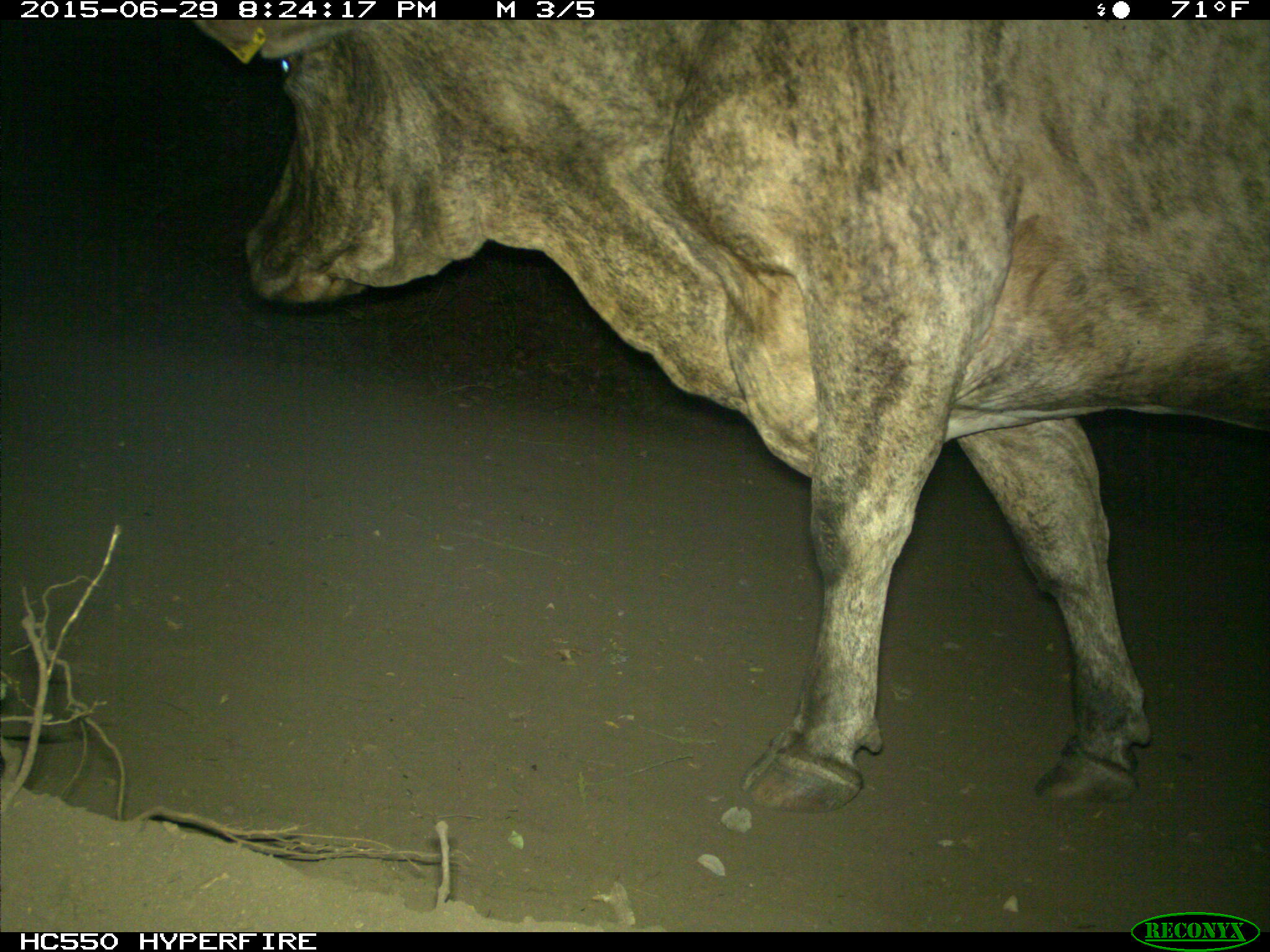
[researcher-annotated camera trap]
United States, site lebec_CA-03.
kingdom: Animalia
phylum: Chordata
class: Mammalia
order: Artiodactyla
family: Bovidae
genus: Bos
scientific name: Bos taurus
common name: domestic cow